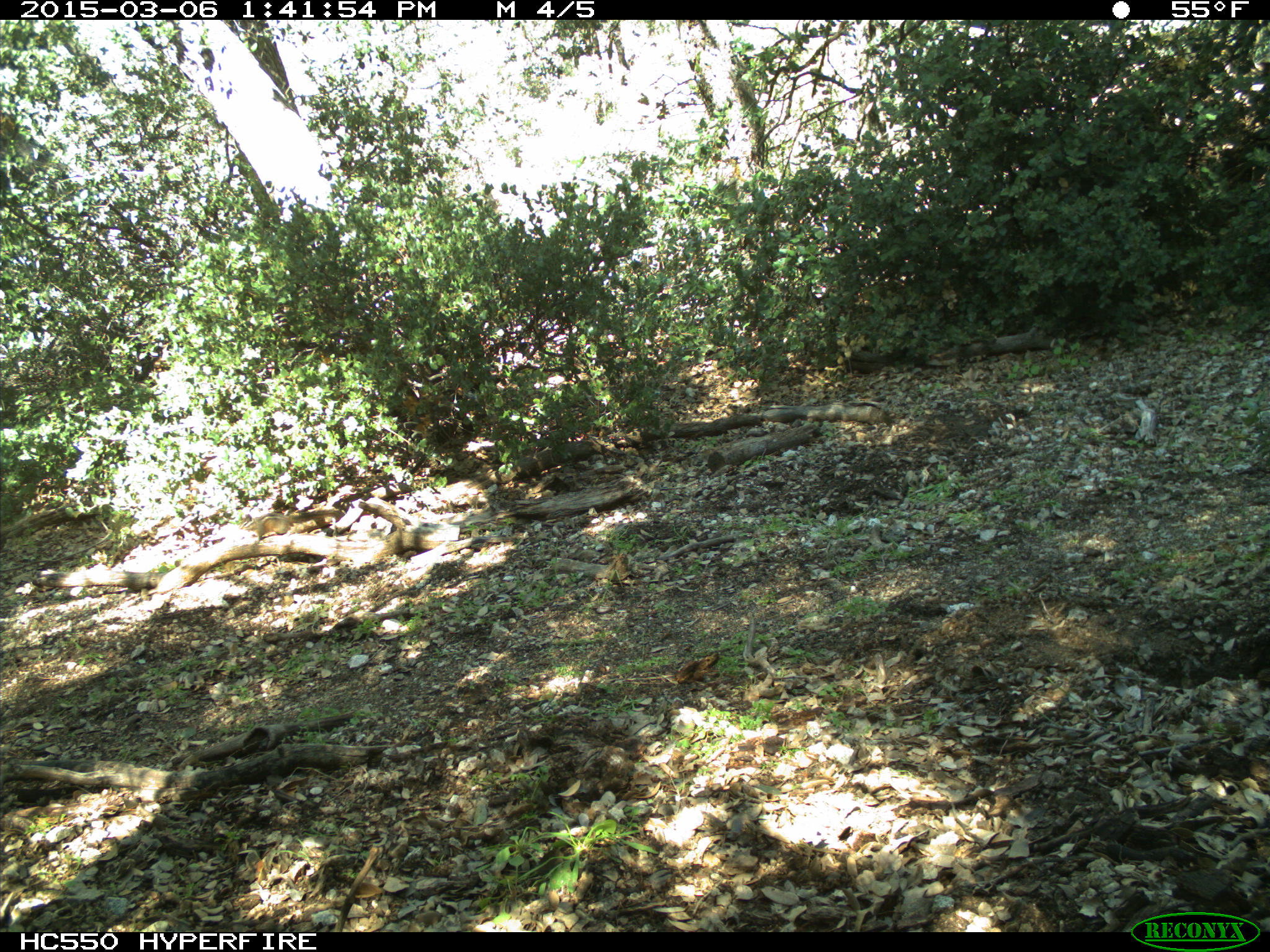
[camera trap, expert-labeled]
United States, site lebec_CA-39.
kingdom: Animalia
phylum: Chordata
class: Mammalia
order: Rodentia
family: Sciuridae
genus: Tamias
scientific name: Tamias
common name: chipmunk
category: unidentified chipmunk